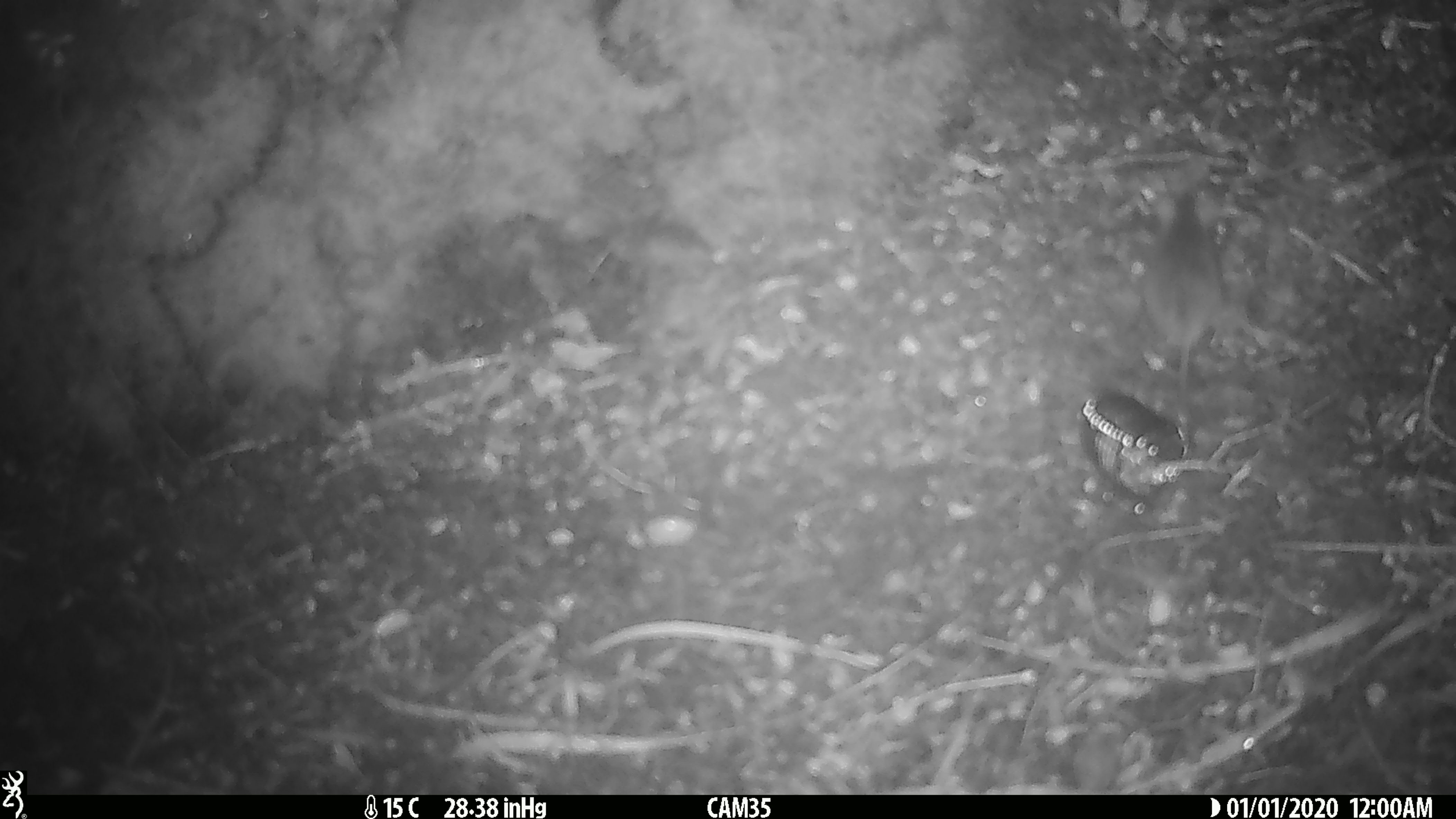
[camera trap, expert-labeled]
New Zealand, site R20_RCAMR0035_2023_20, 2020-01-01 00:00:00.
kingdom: Animalia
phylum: Chordata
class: Mammalia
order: Rodentia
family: Muridae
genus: Mus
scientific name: Mus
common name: mouse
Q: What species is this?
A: Mouse (Mus).